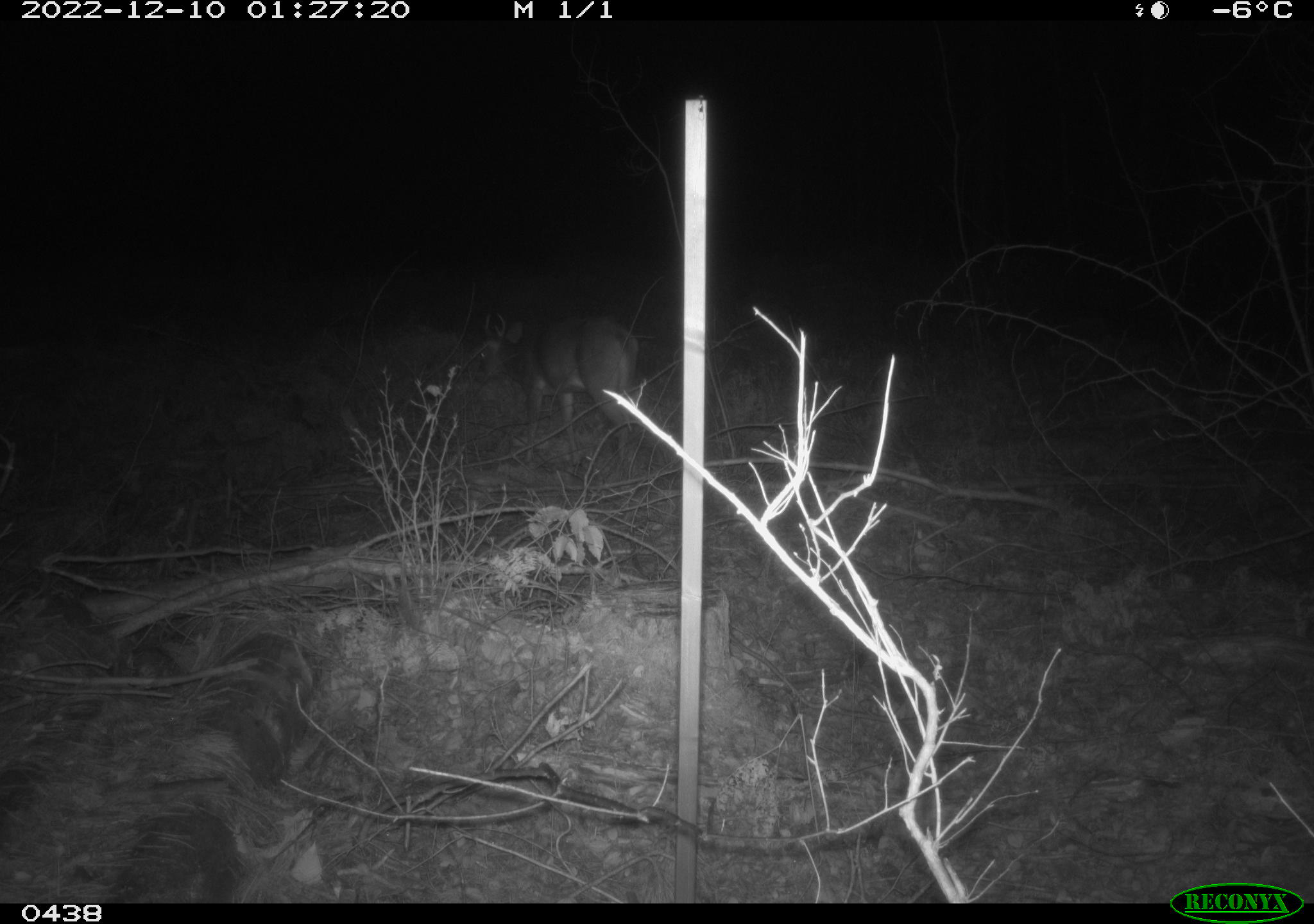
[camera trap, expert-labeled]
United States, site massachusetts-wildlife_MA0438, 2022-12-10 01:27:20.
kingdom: Animalia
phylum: Chordata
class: Mammalia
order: Artiodactyla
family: Cervidae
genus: Odocoileus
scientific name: Odocoileus virginianus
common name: white-tailed deer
White-tailed deer (Odocoileus virginianus).